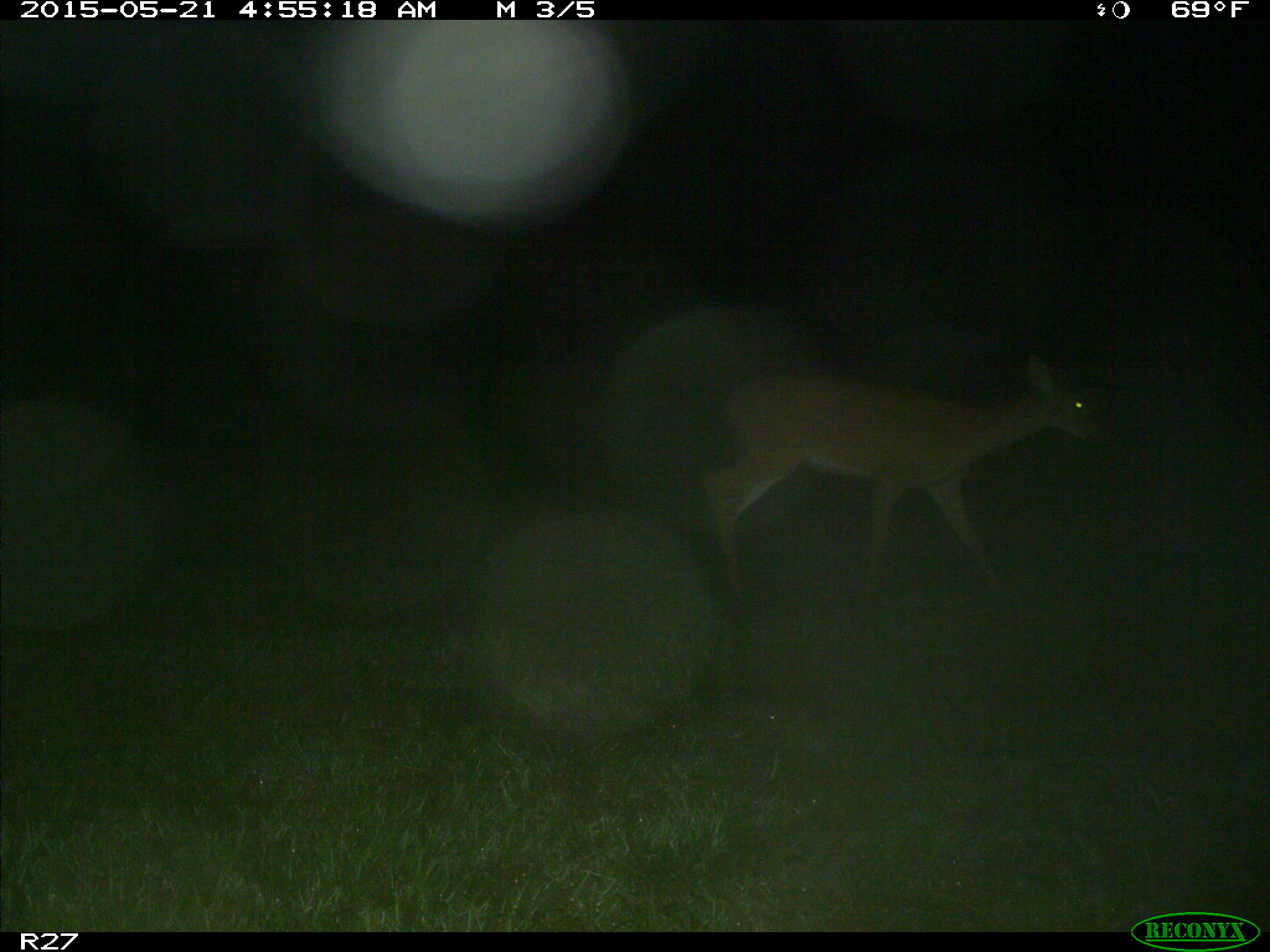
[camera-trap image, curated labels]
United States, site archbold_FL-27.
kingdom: Animalia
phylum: Chordata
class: Mammalia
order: Artiodactyla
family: Cervidae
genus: Odocoileus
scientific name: Odocoileus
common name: deer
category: unidentified deer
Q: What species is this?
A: Unidentified deer (deer) (Odocoileus).